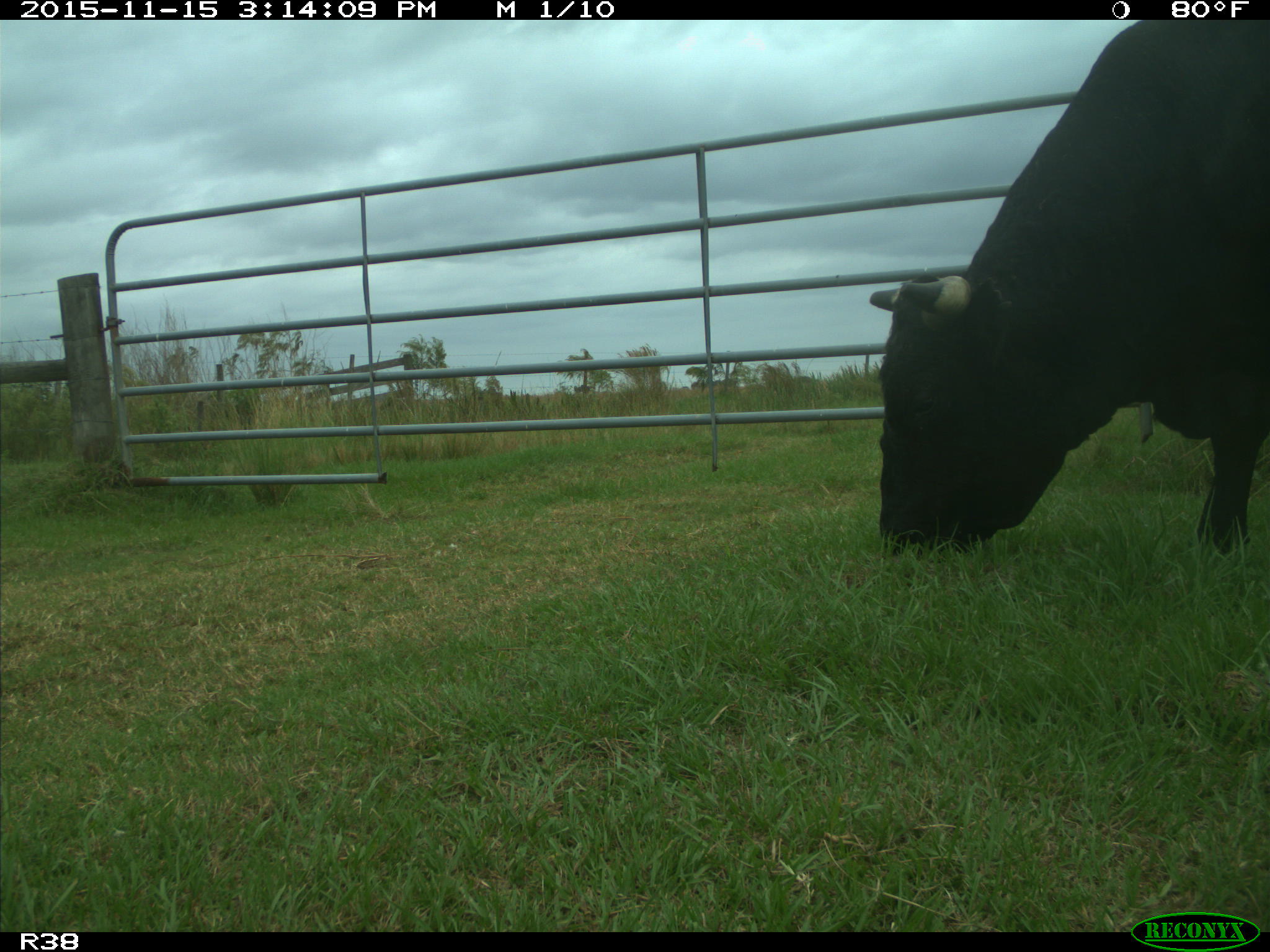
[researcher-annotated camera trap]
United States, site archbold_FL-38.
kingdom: Animalia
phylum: Chordata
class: Mammalia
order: Artiodactyla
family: Bovidae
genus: Bos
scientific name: Bos taurus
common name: domestic cow